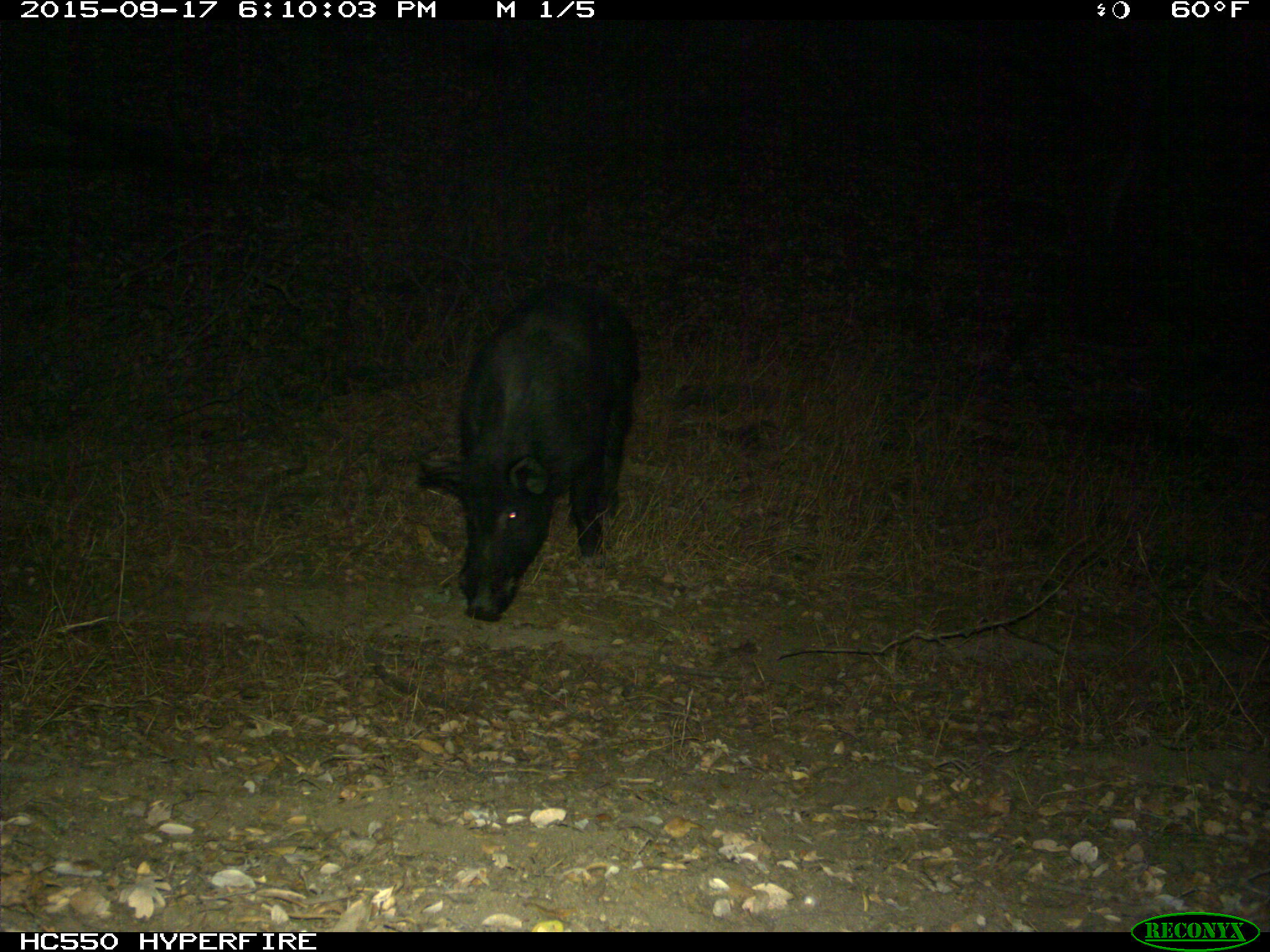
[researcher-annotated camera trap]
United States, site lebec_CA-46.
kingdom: Animalia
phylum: Chordata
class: Mammalia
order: Artiodactyla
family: Suidae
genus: Sus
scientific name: Sus scrofa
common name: wild boar